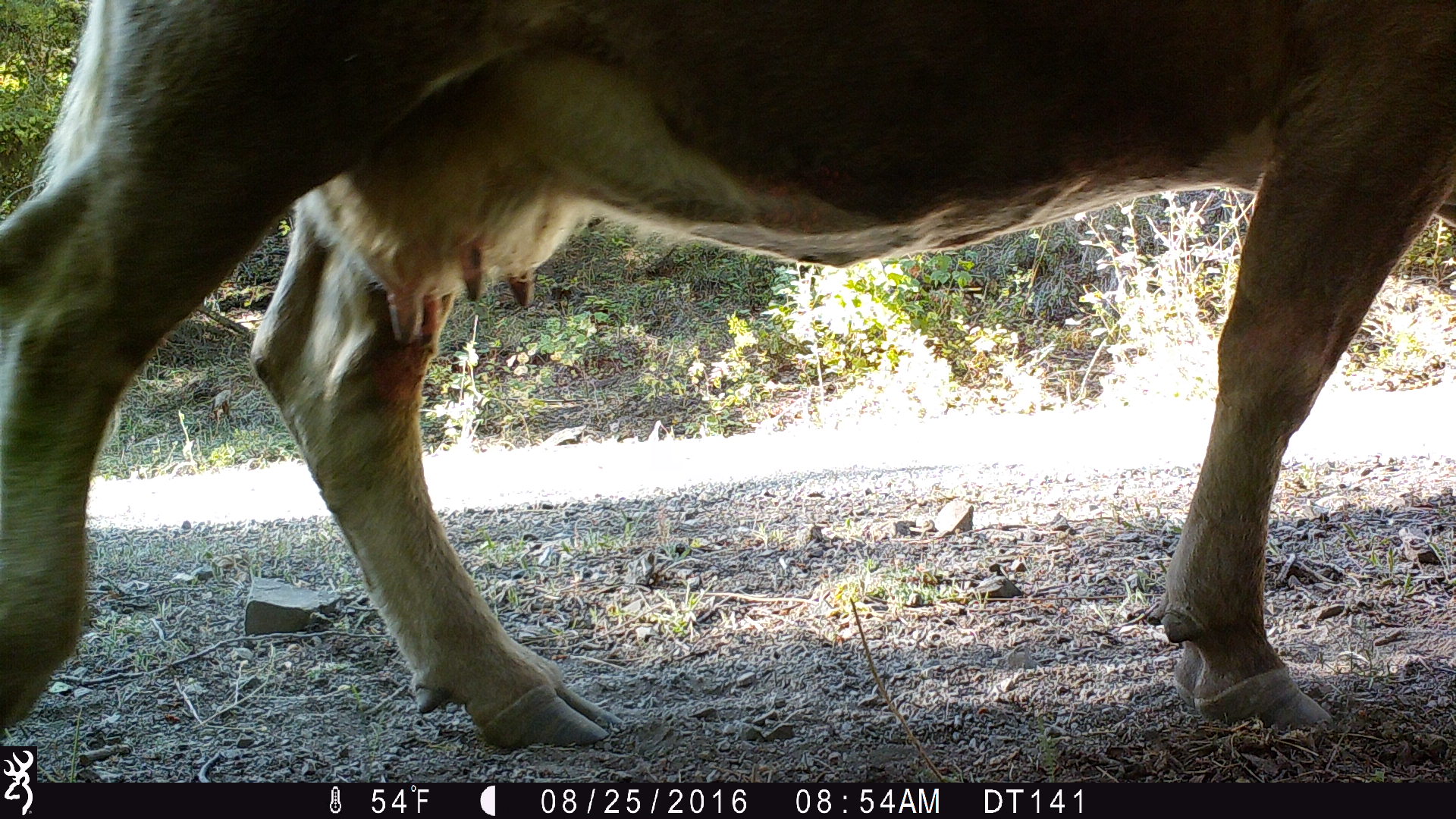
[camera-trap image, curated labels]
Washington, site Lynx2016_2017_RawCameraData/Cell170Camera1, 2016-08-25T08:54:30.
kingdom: Animalia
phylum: Chordata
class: Mammalia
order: Artiodactyla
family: Bovidae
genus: Bos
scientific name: Bos taurus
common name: domestic cattle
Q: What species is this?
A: Domestic cattle (Bos taurus).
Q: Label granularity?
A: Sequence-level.